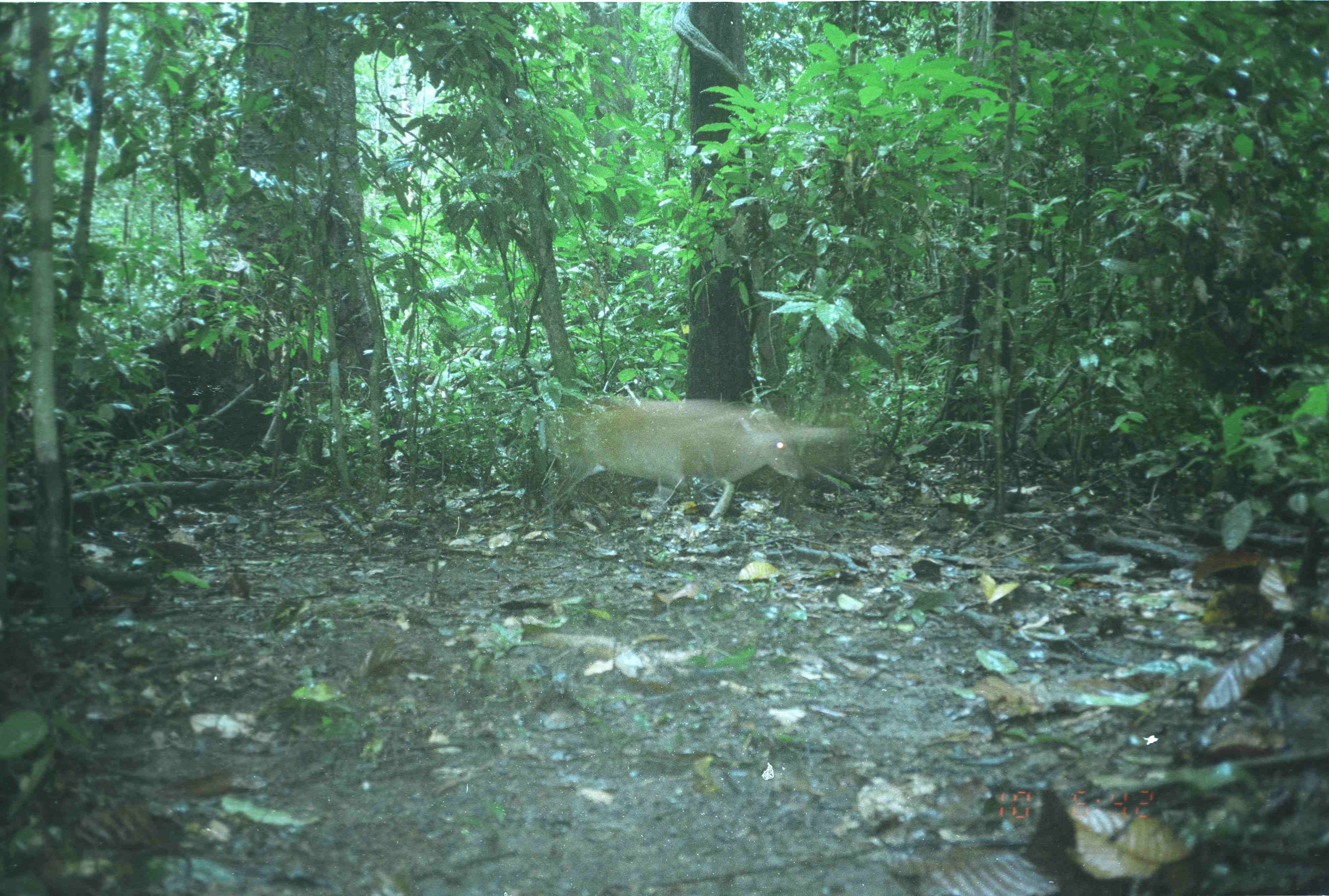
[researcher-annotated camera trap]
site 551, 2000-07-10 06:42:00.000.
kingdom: Animalia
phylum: Chordata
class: Mammalia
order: Artiodactyla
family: Cervidae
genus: Muntiacus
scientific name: Muntiacus muntjak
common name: southern red muntjac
Muntiacus muntjak (southern red muntjac), count 1.